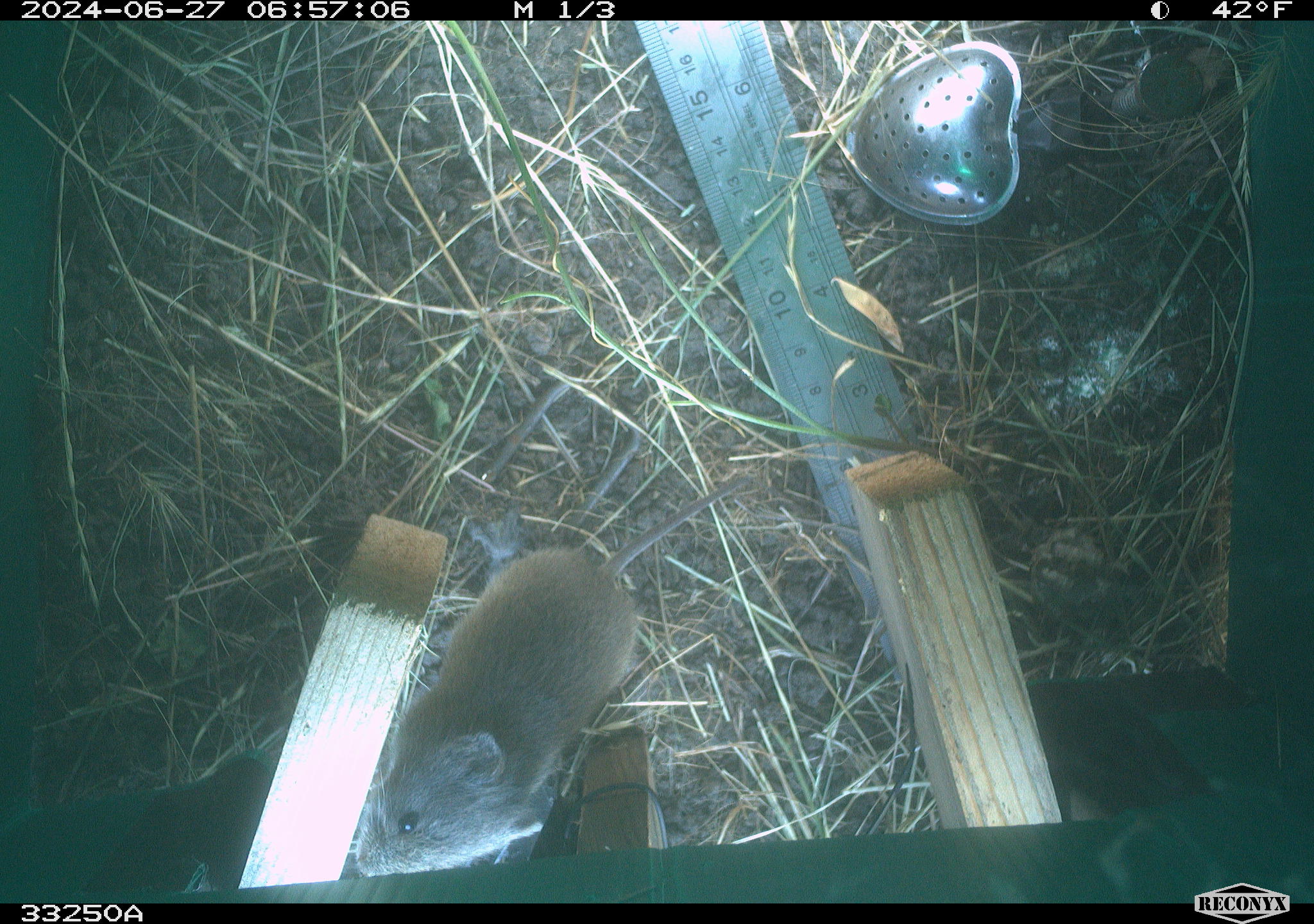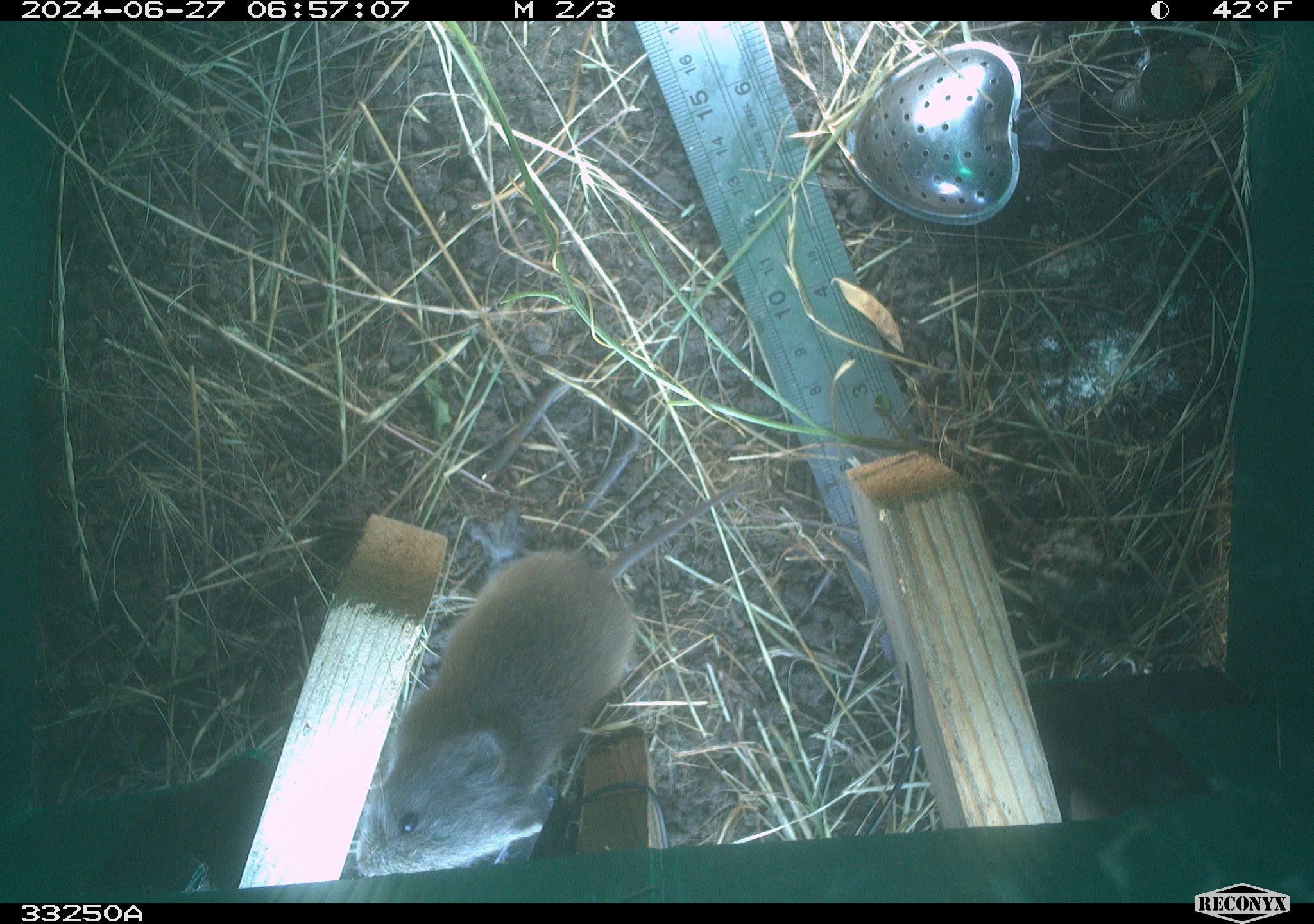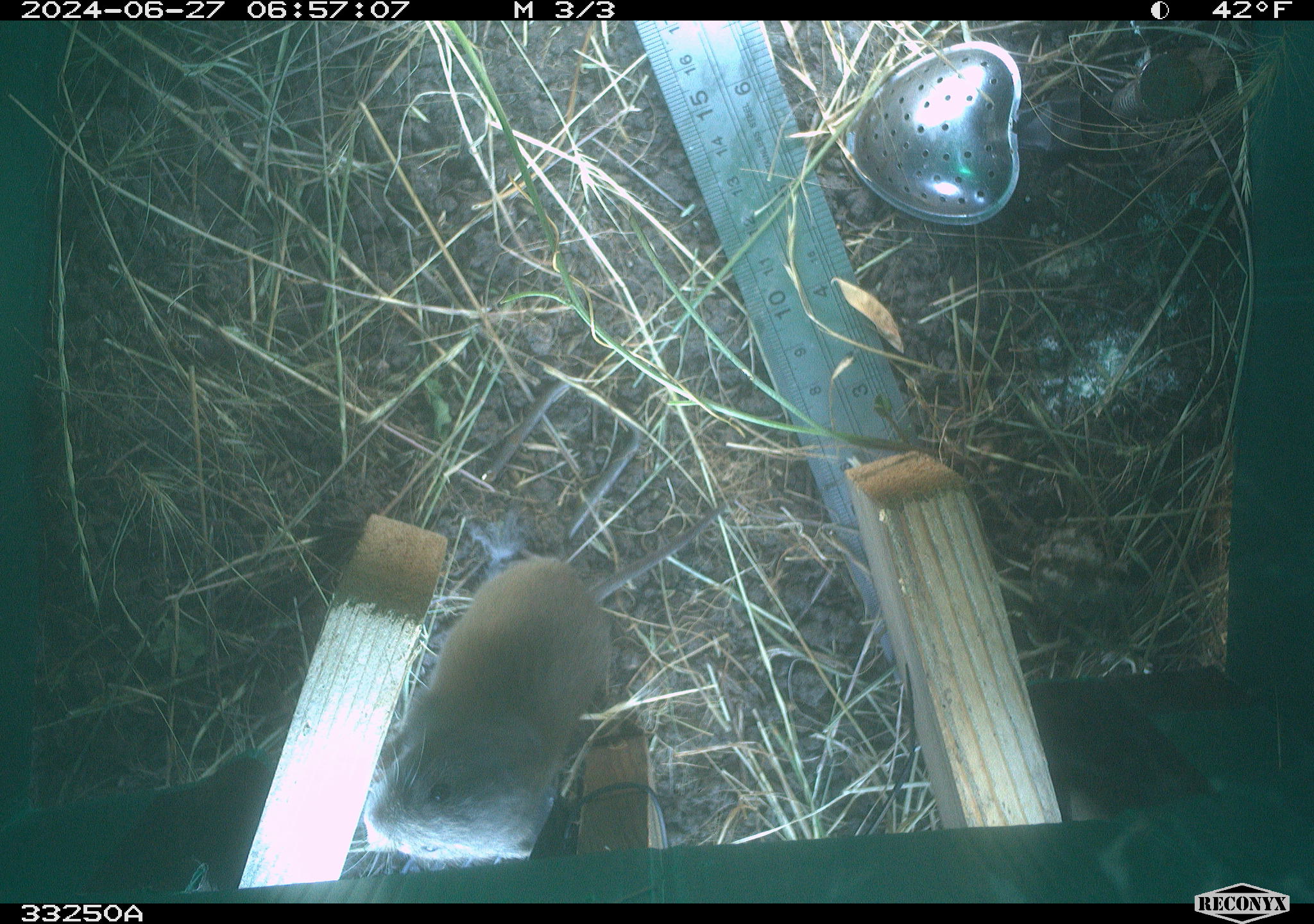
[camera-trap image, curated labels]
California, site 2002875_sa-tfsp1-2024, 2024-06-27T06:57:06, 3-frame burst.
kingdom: Animalia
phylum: Chordata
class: Mammalia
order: Rodentia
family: Cricetidae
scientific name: Arvicolinae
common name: voles, lemmings, and muskrats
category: arvicolinae subfamily